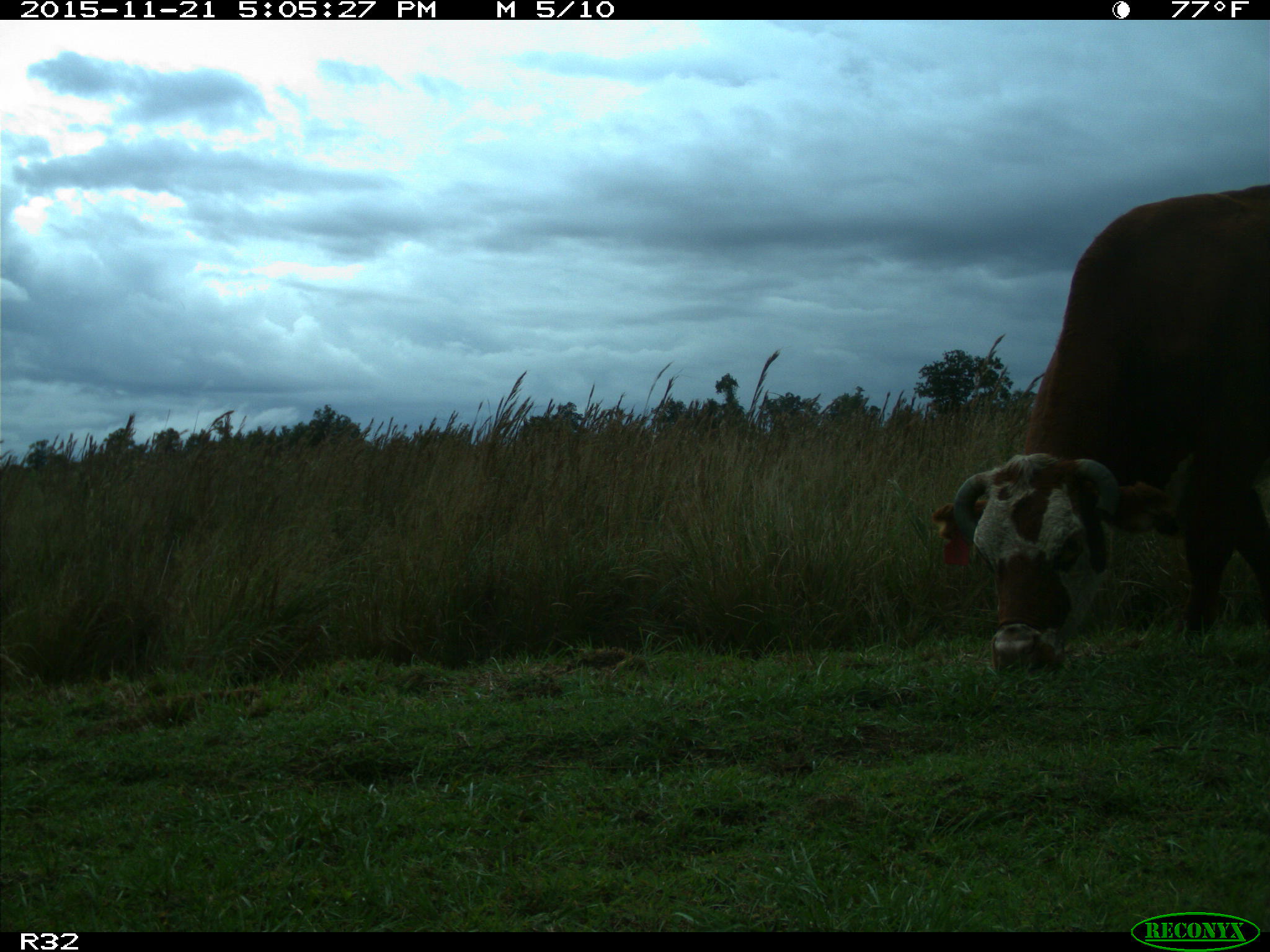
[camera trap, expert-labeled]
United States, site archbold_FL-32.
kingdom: Animalia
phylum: Chordata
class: Mammalia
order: Artiodactyla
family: Bovidae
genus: Bos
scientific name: Bos taurus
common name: domestic cow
Bos taurus (domestic cow).